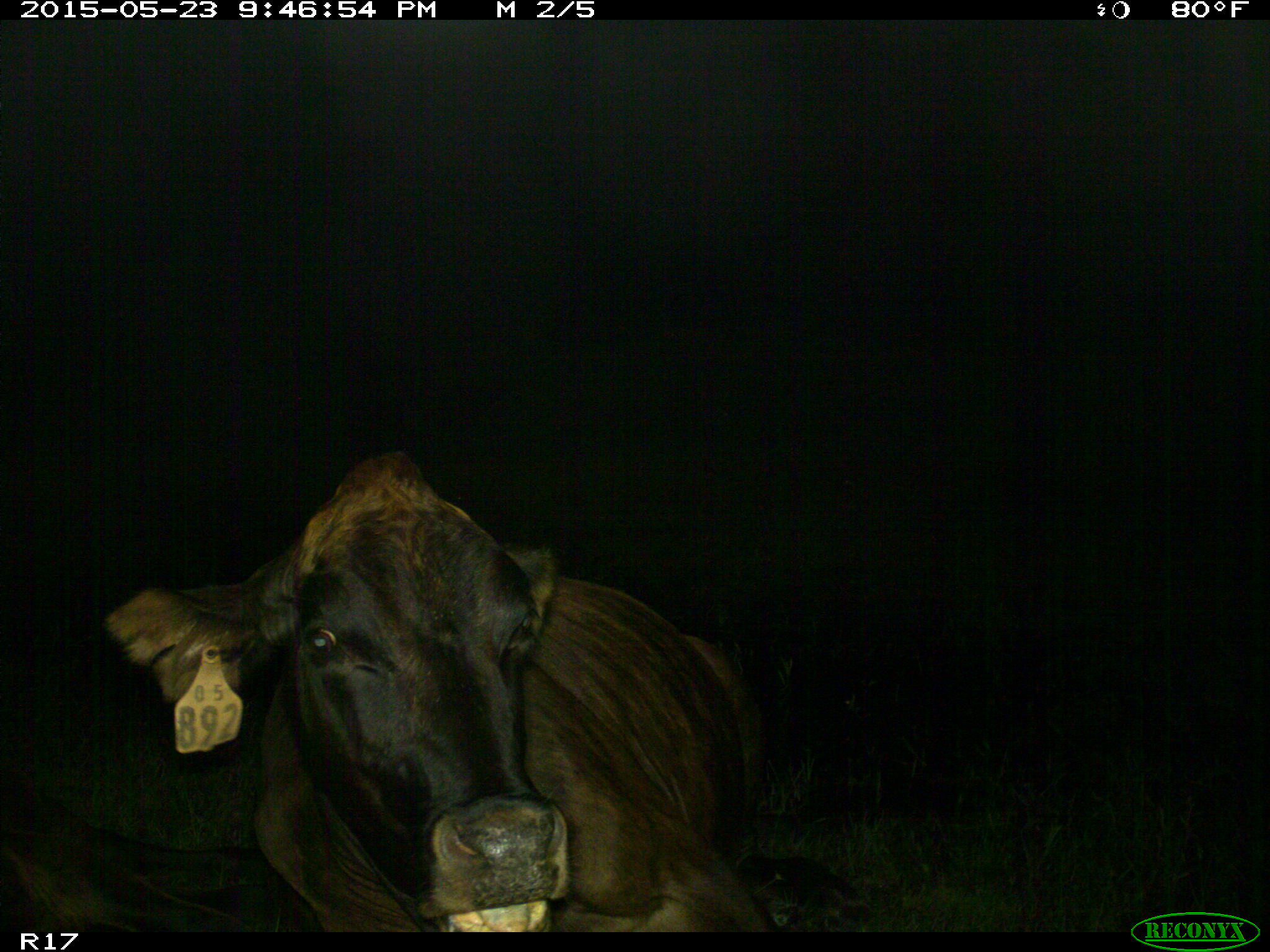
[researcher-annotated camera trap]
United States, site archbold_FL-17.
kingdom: Animalia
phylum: Chordata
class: Mammalia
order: Artiodactyla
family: Bovidae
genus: Bos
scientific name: Bos taurus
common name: domestic cow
Bos taurus (domestic cow).